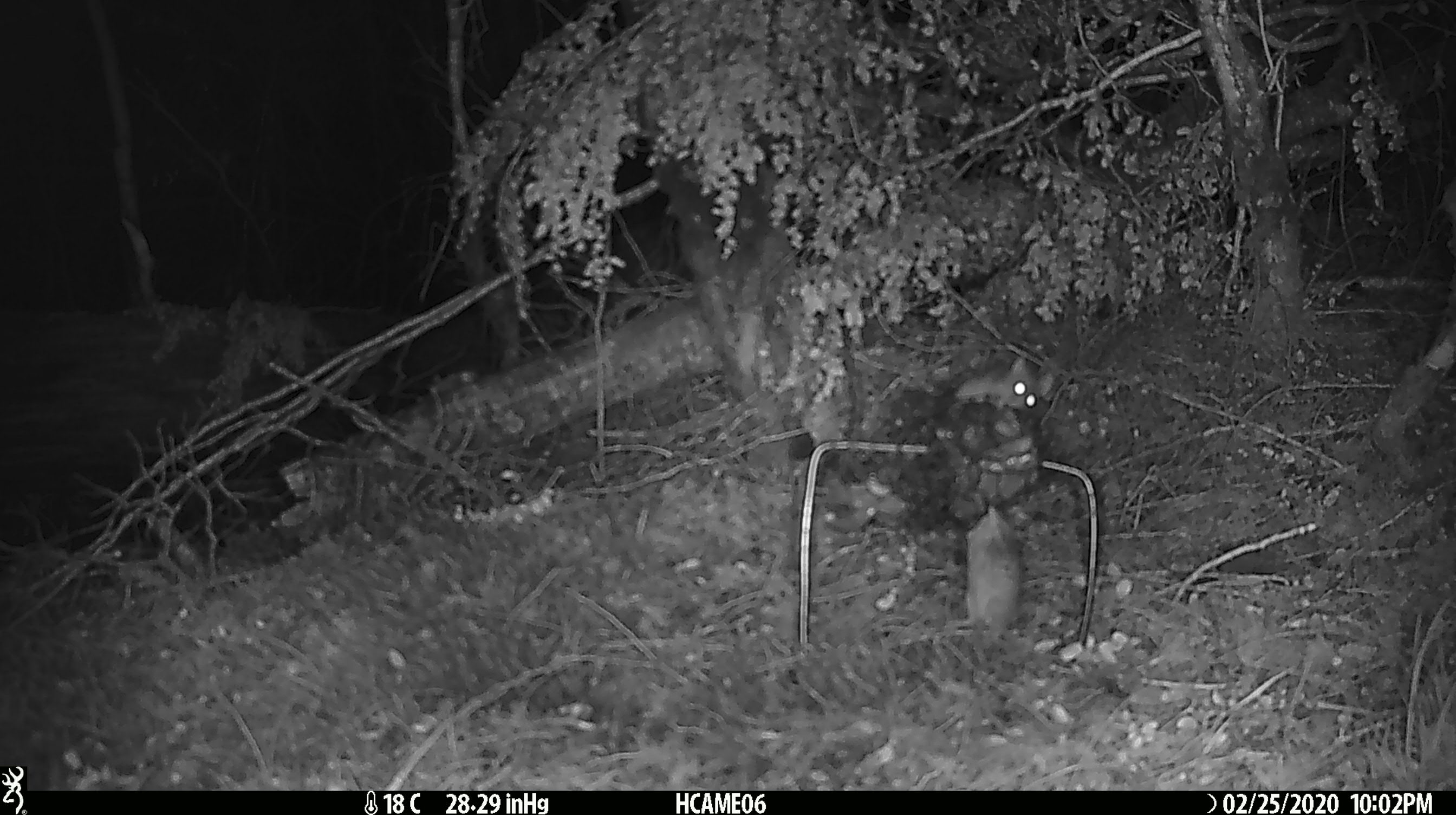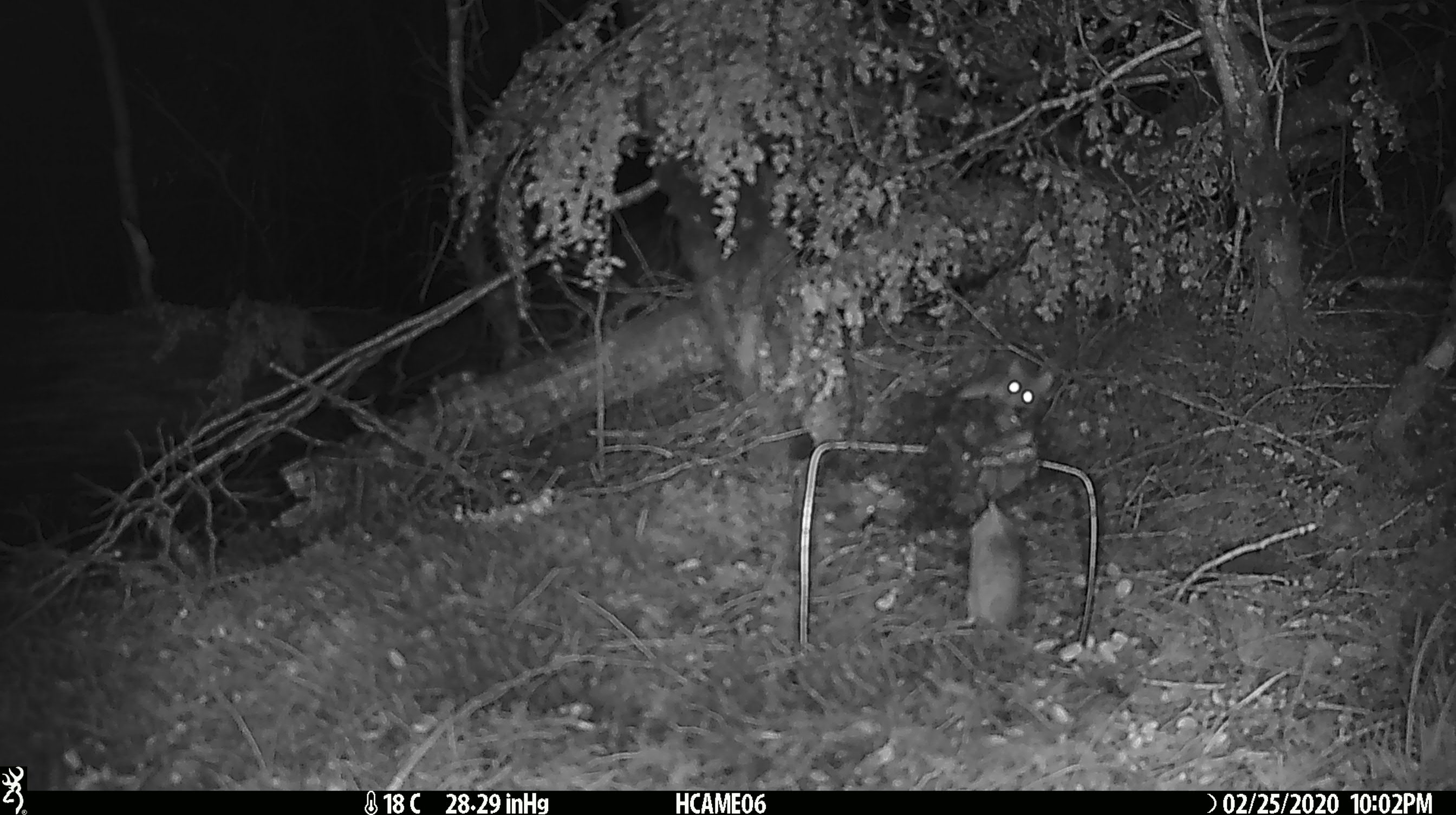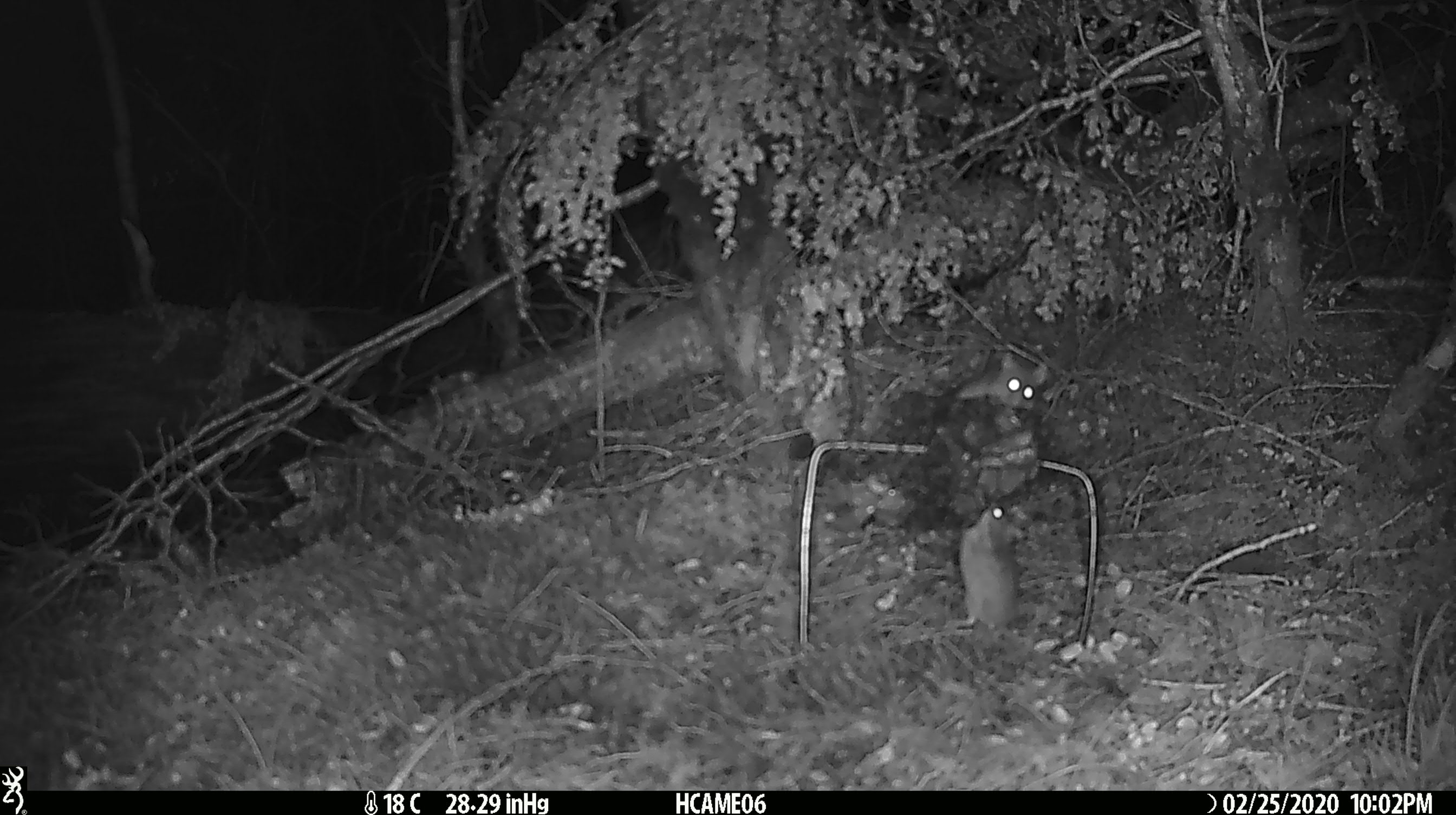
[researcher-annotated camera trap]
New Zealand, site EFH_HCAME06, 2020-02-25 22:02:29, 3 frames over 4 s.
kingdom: Animalia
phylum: Chordata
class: Mammalia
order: Rodentia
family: Muridae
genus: Mus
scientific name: Mus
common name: mouse